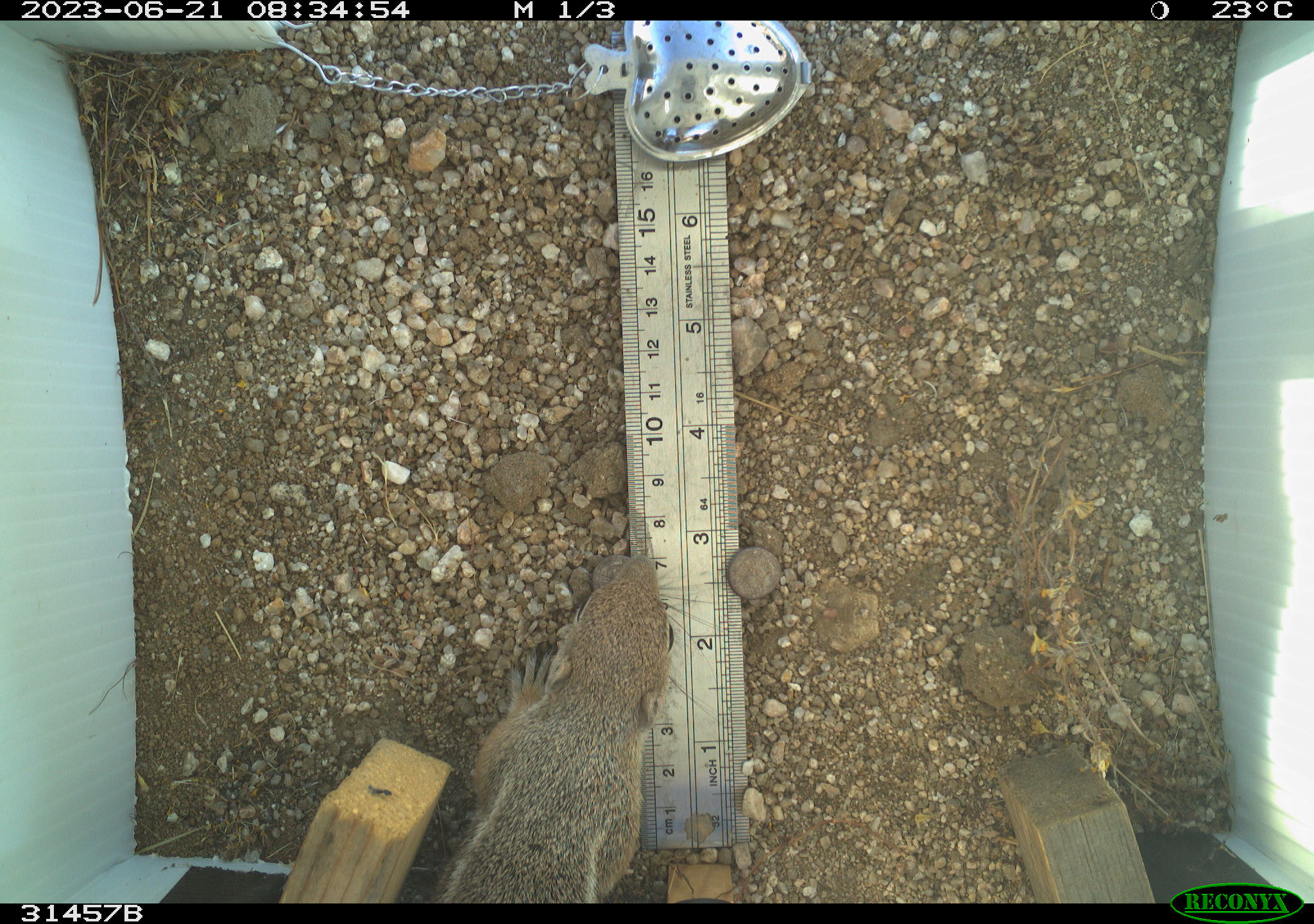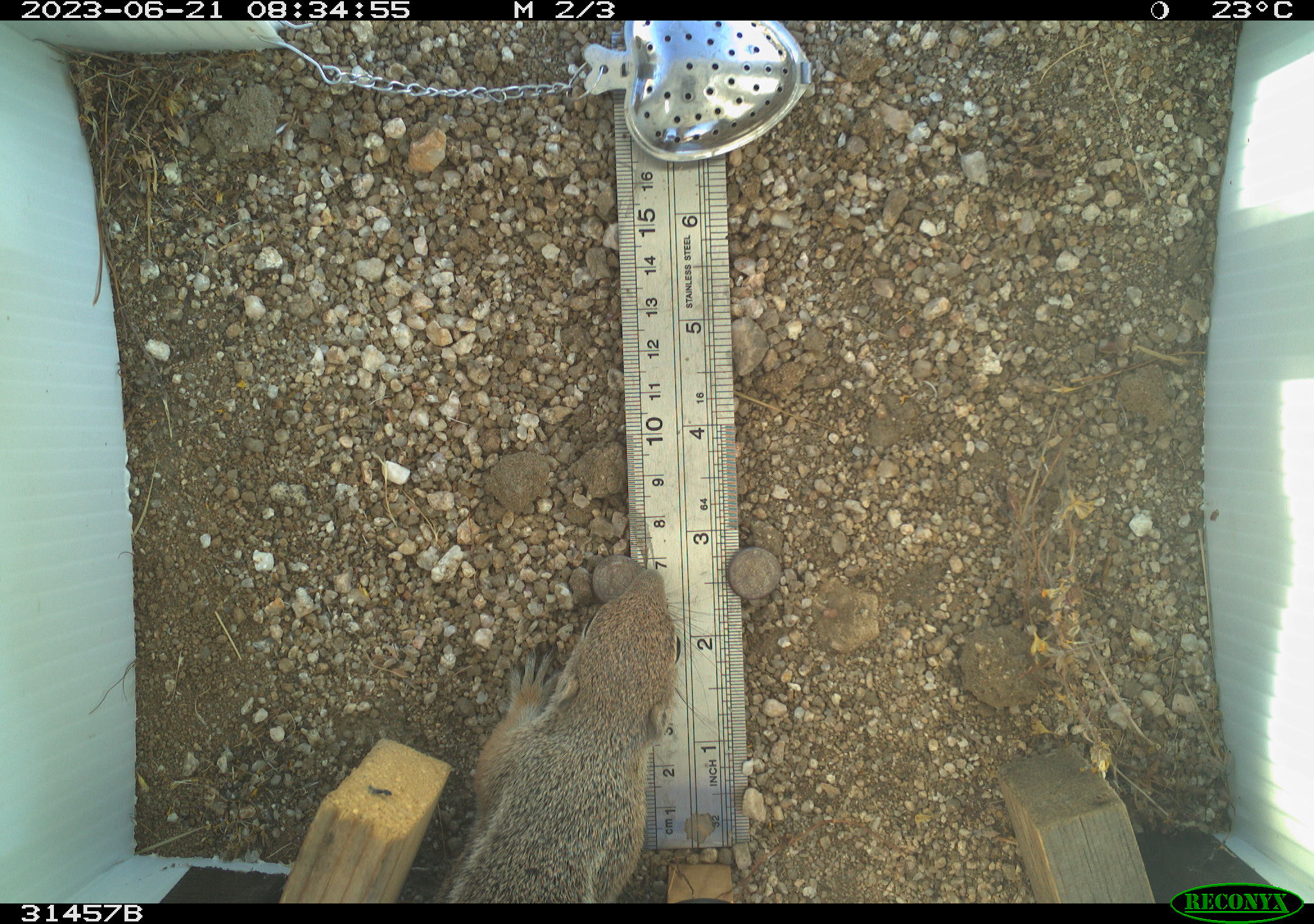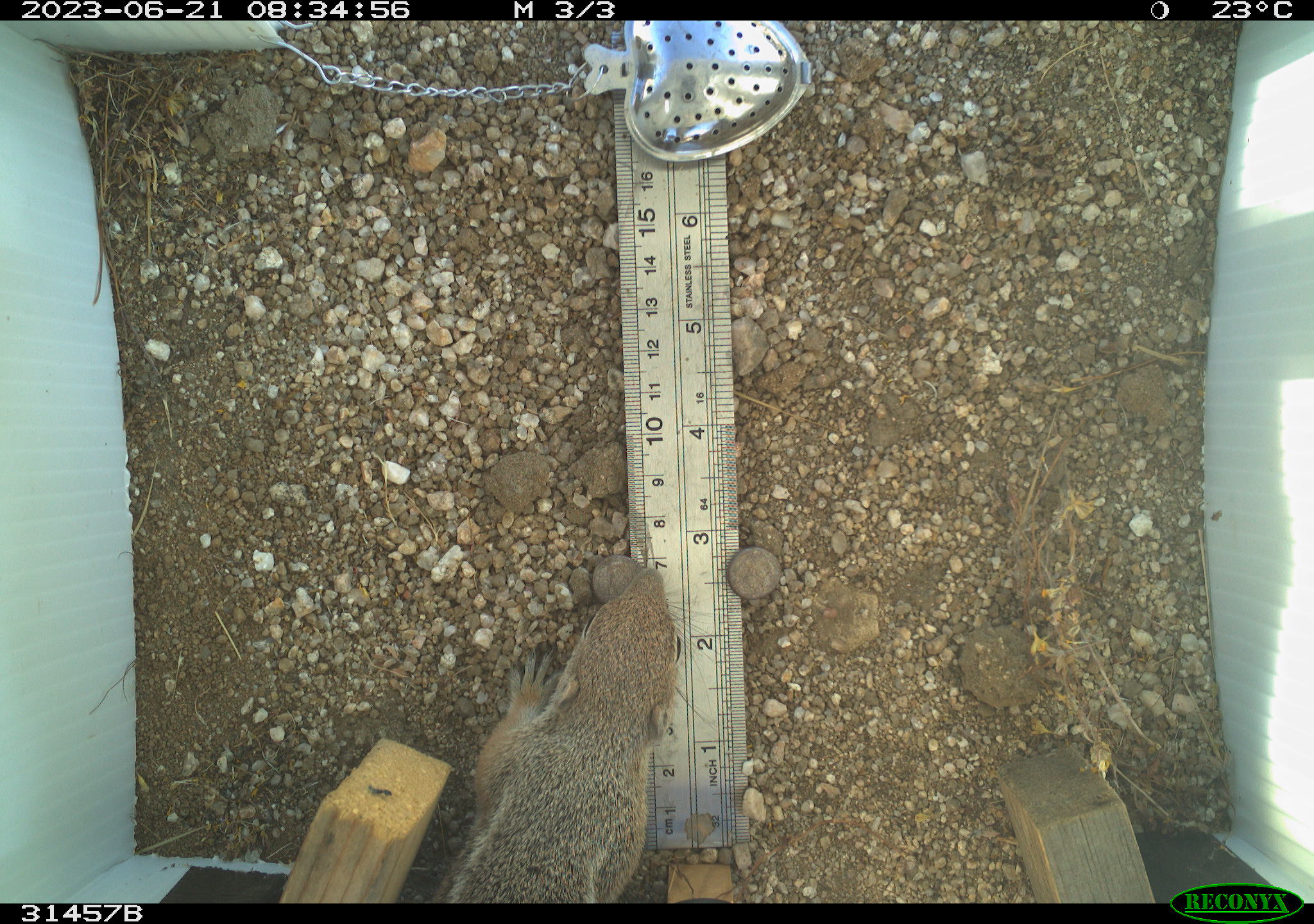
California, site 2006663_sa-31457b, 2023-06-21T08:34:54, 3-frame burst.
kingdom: Animalia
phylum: Chordata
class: Mammalia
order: Rodentia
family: Sciuridae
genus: Ammospermophilus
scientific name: Ammospermophilus leucurus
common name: white-tailed antelope squirrel